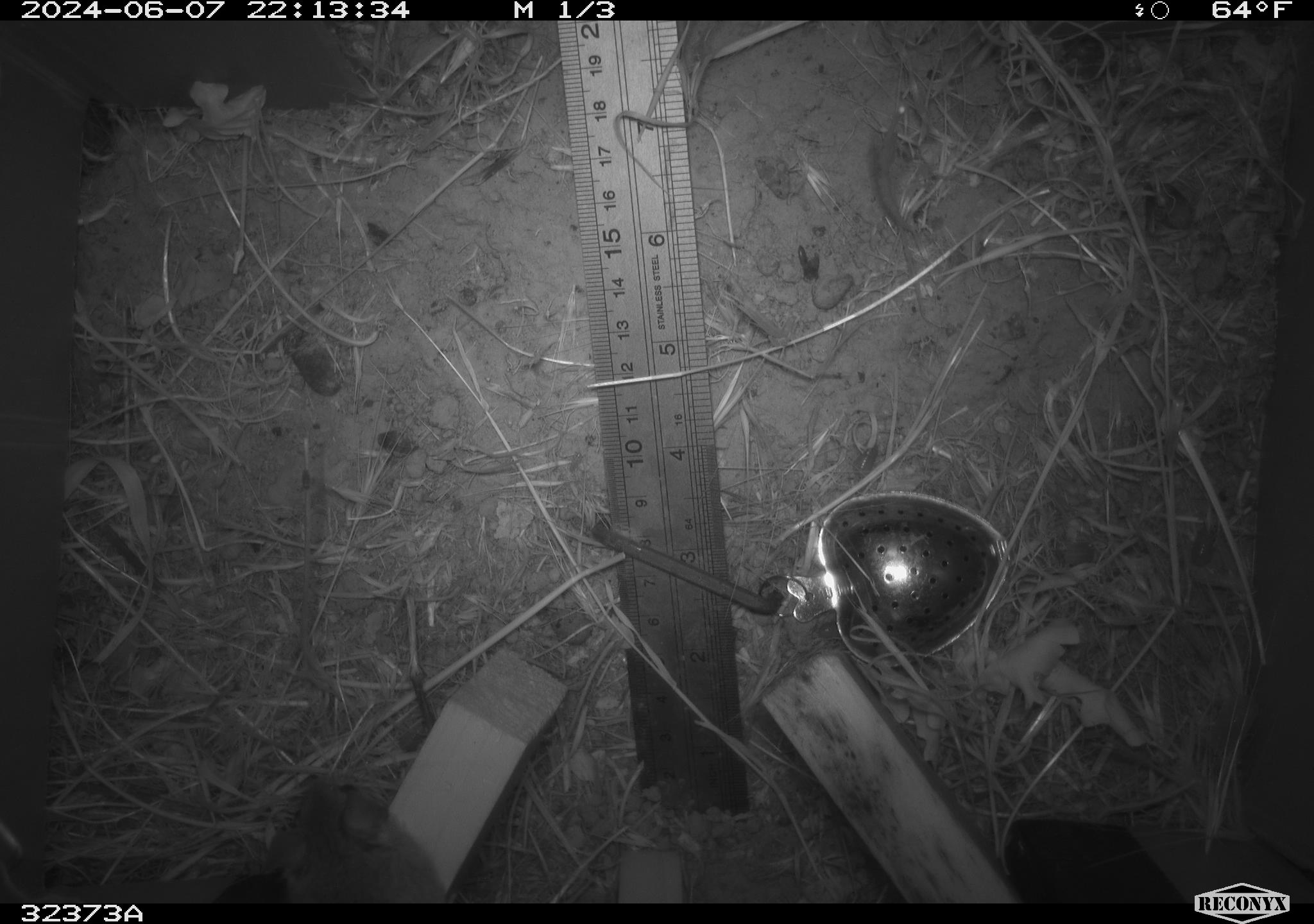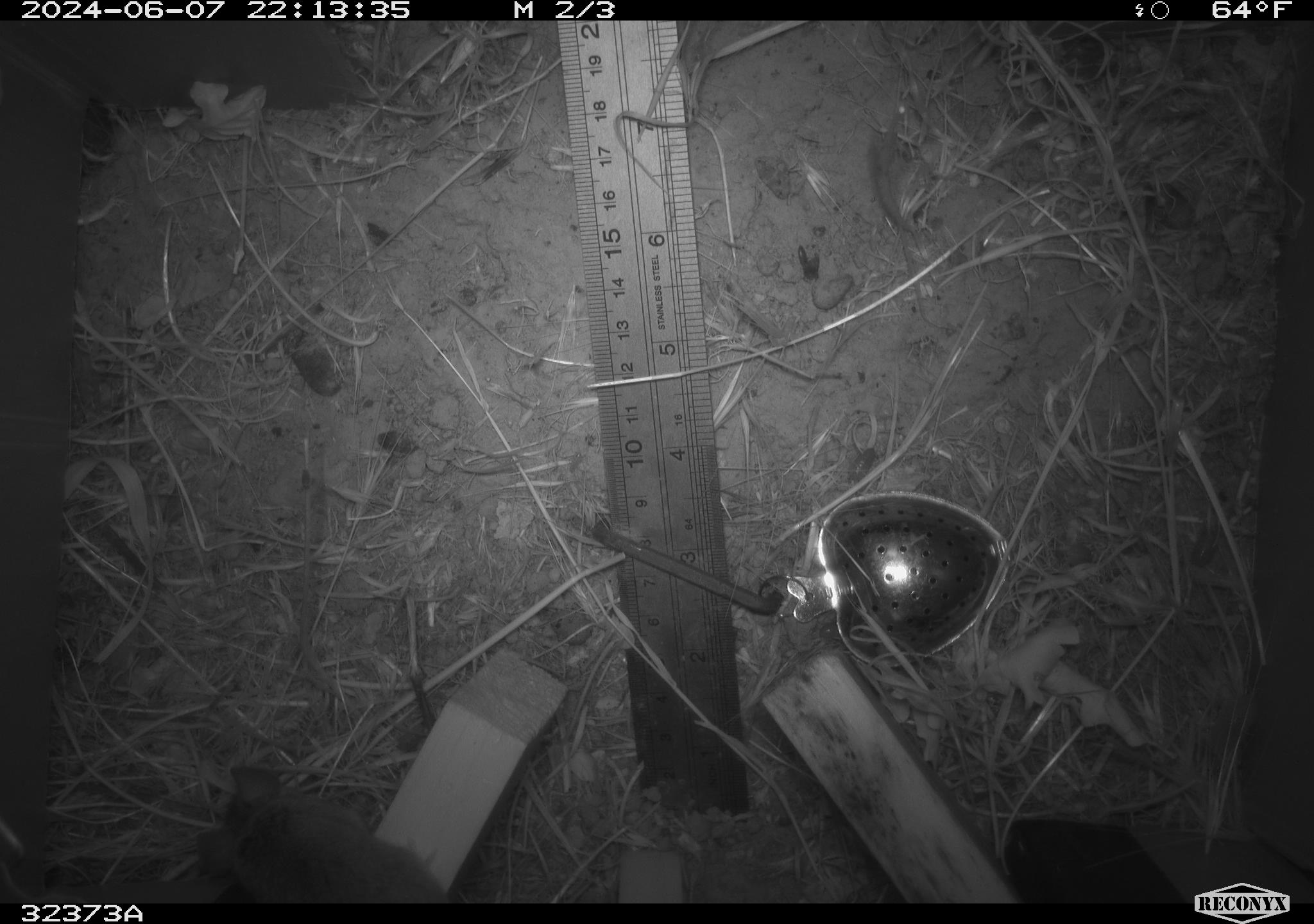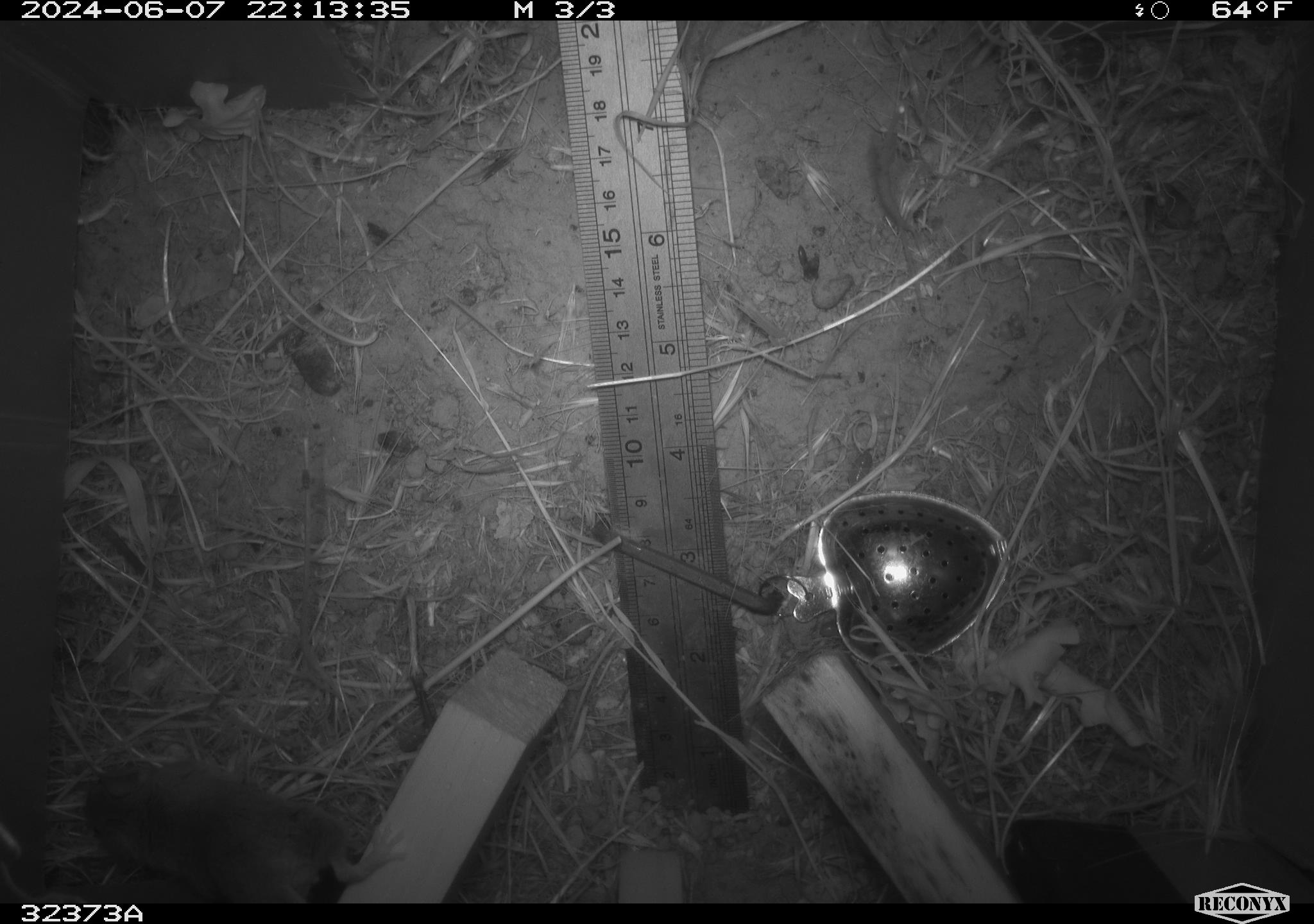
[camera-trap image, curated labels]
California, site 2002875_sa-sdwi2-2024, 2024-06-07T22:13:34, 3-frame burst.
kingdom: Animalia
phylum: Chordata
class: Mammalia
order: Rodentia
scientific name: Rodentia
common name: mouse species